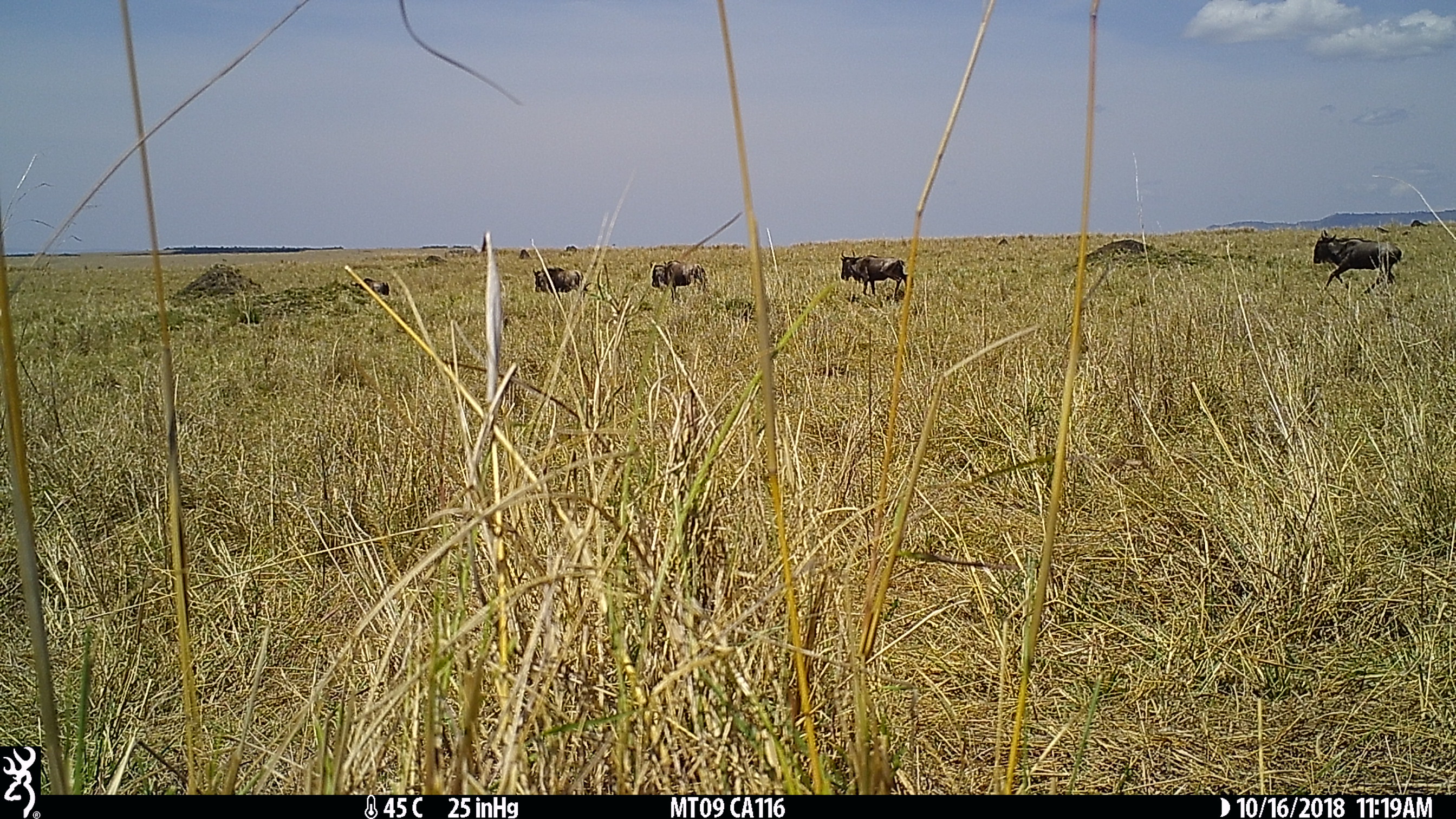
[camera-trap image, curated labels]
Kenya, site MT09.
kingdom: Animalia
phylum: Chordata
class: Mammalia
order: Artiodactyla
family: Bovidae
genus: Connochaetes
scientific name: Connochaetes taurinus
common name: blue wildebeest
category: wildebeest